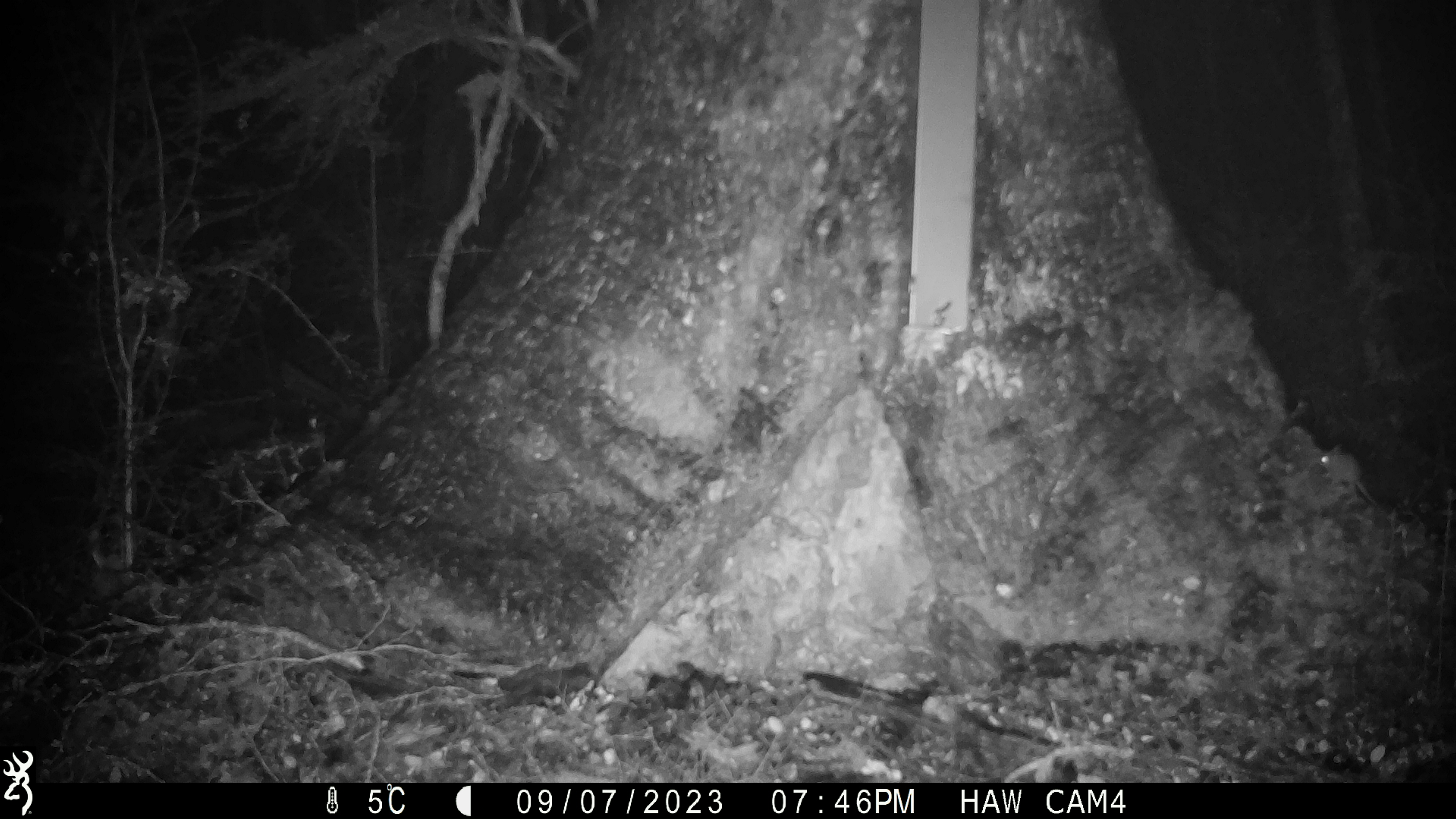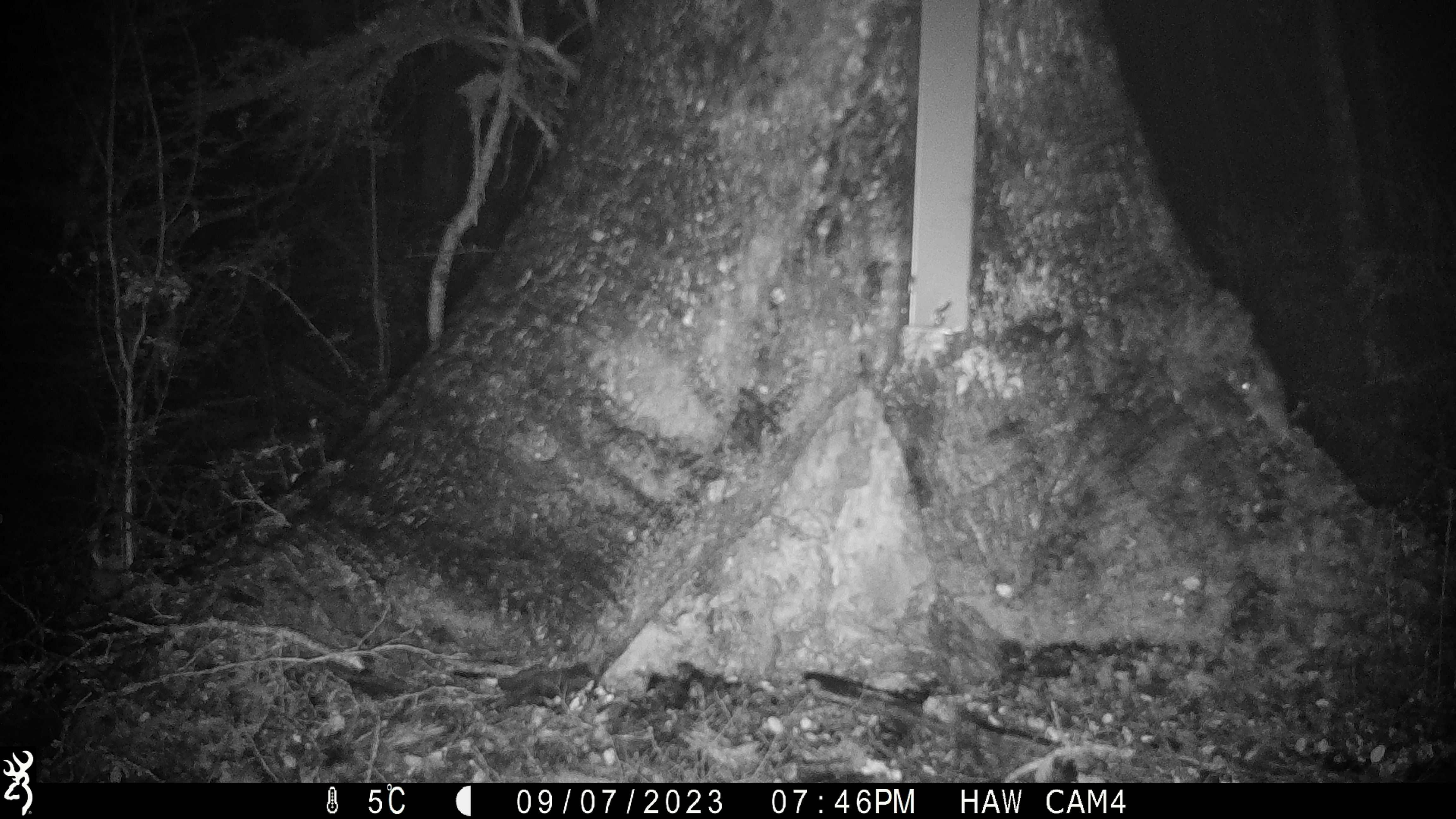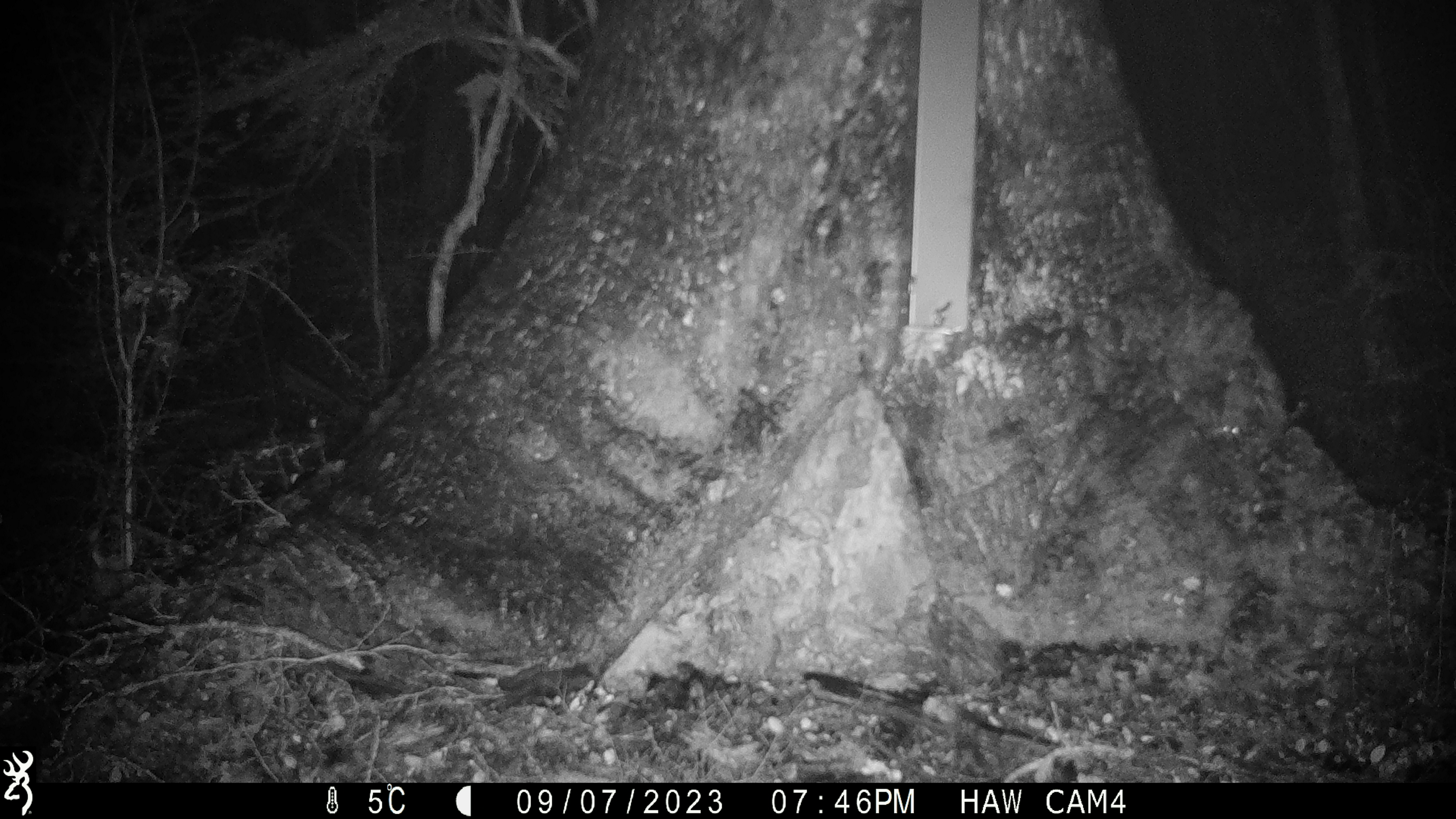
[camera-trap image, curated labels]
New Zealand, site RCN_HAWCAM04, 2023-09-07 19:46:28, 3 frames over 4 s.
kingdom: Animalia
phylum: Chordata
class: Mammalia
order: Rodentia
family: Muridae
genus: Mus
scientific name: Mus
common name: mouse